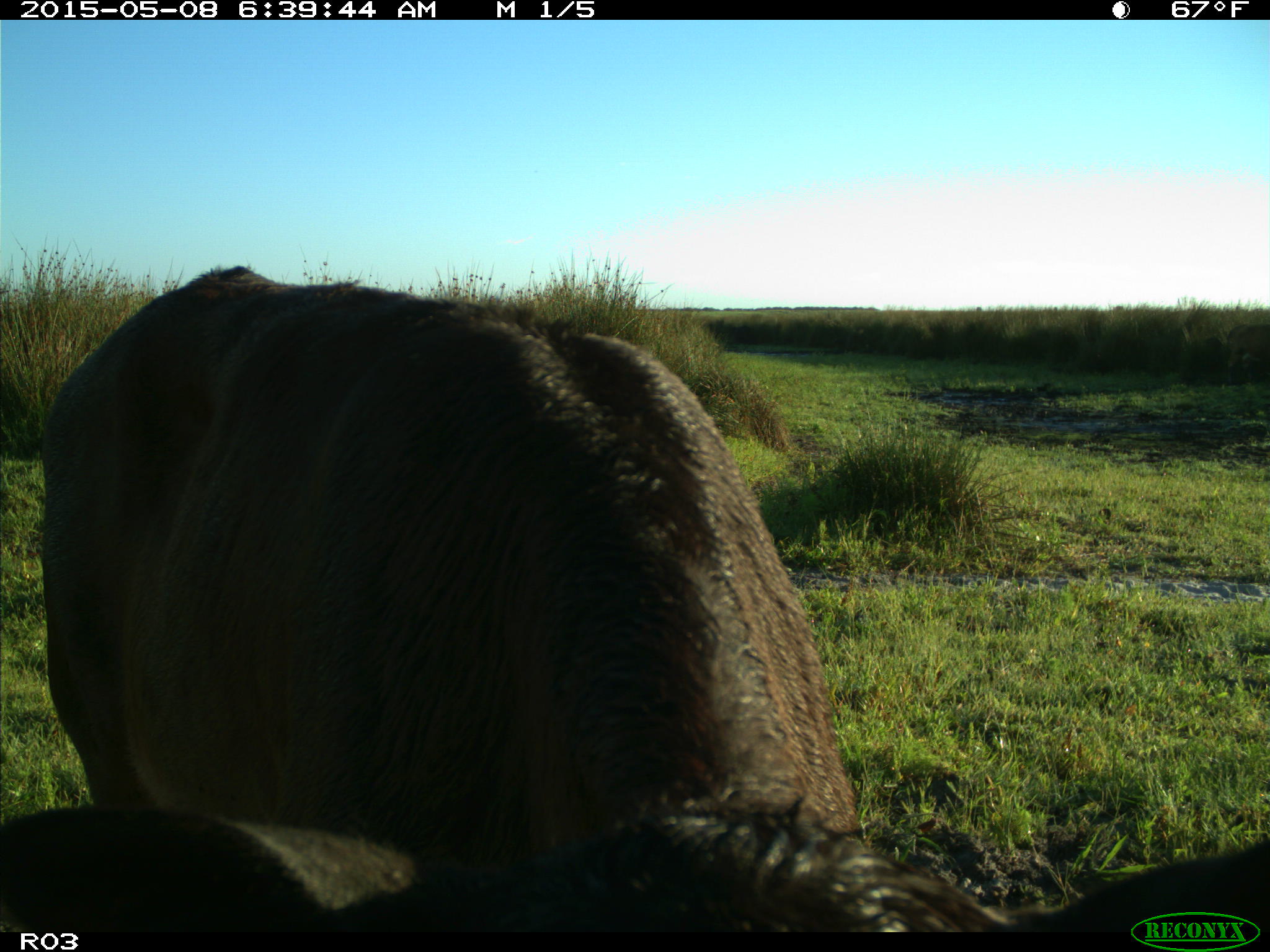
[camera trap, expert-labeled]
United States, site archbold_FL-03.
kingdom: Animalia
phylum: Chordata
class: Mammalia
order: Artiodactyla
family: Bovidae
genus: Bos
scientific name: Bos taurus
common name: domestic cow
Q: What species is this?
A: Bos taurus (domestic cow).